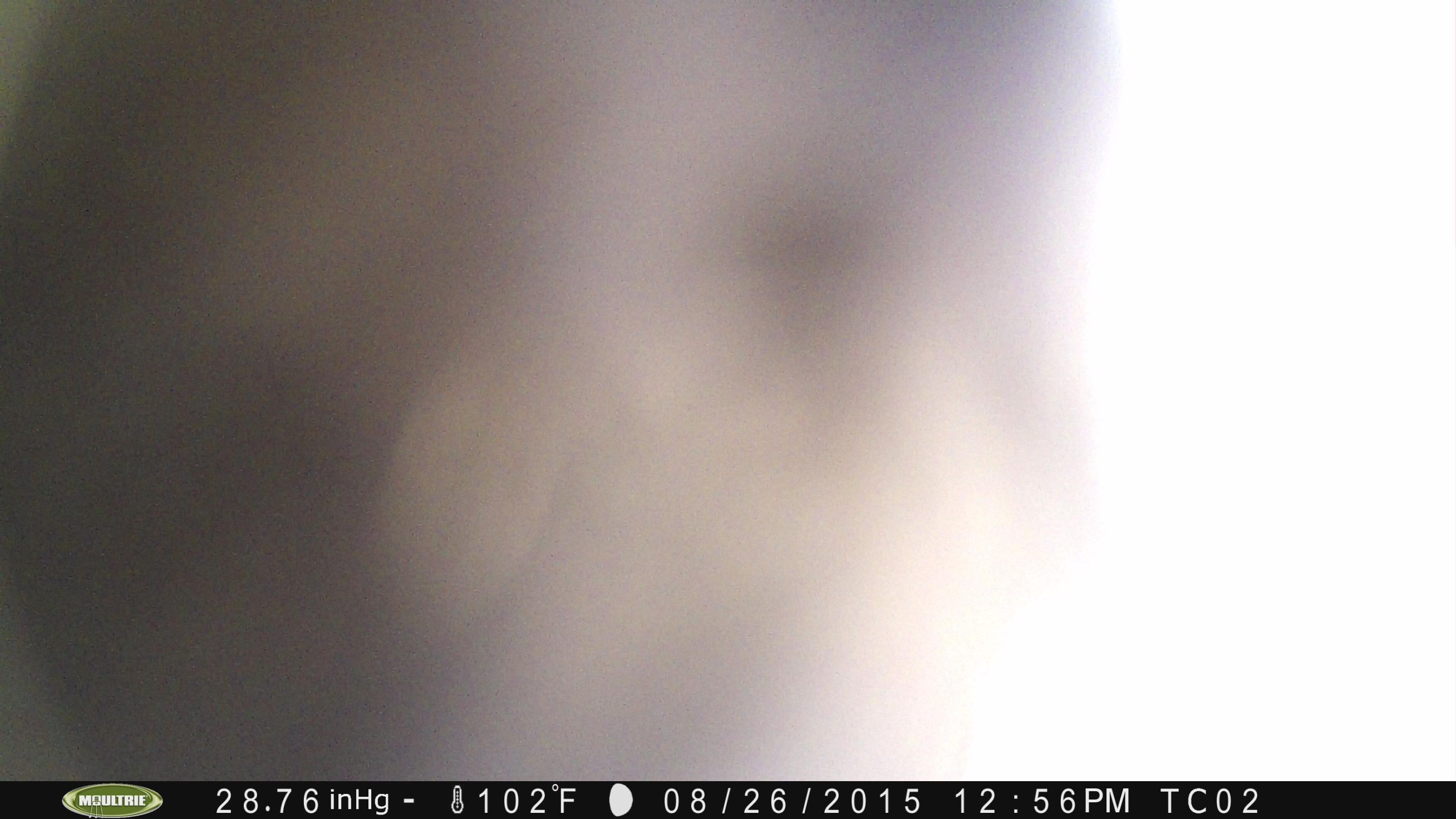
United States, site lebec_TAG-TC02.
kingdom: Animalia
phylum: Chordata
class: Mammalia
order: Artiodactyla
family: Bovidae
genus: Bos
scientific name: Bos taurus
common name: domestic cow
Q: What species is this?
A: Bos taurus (domestic cow).